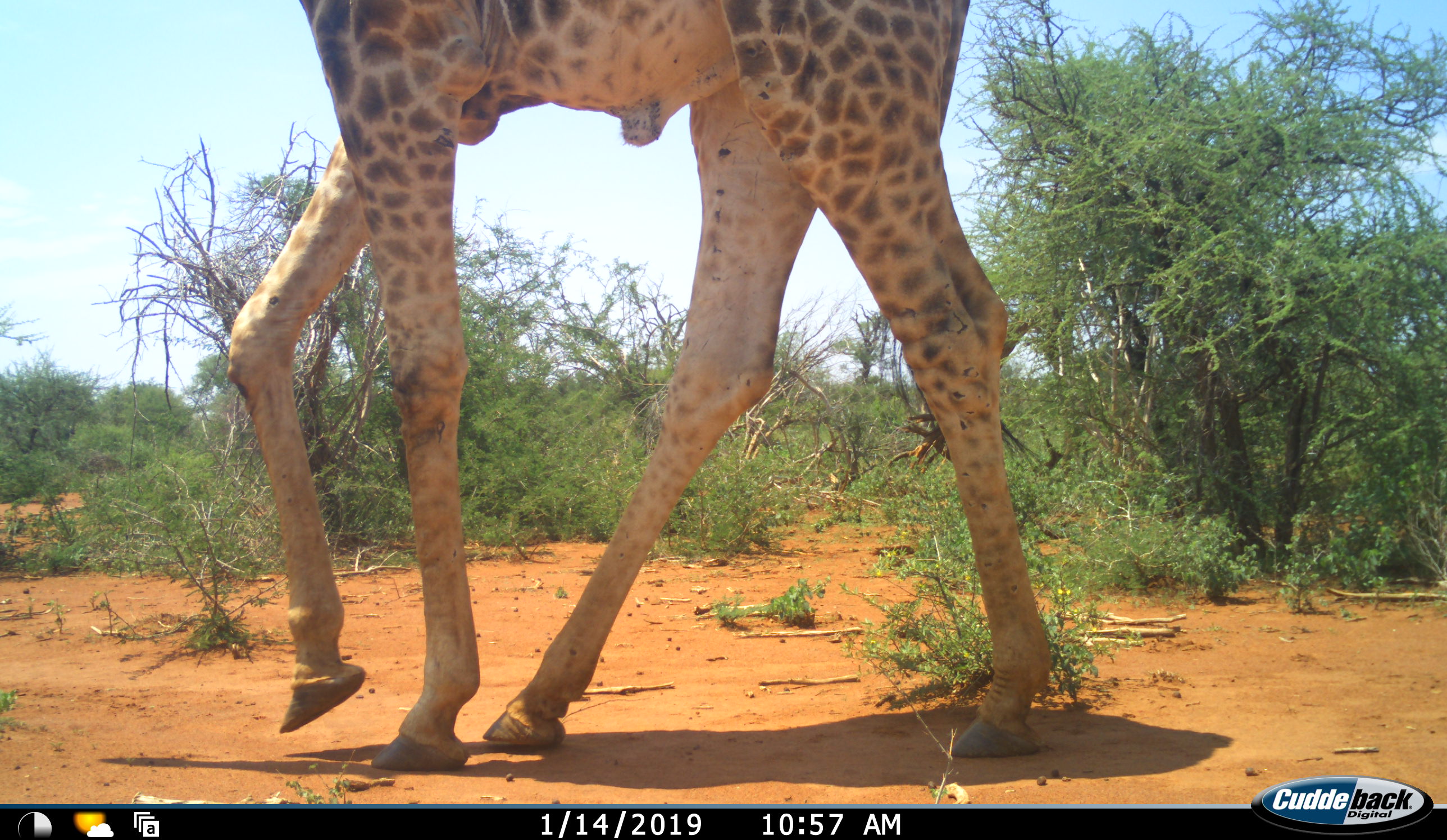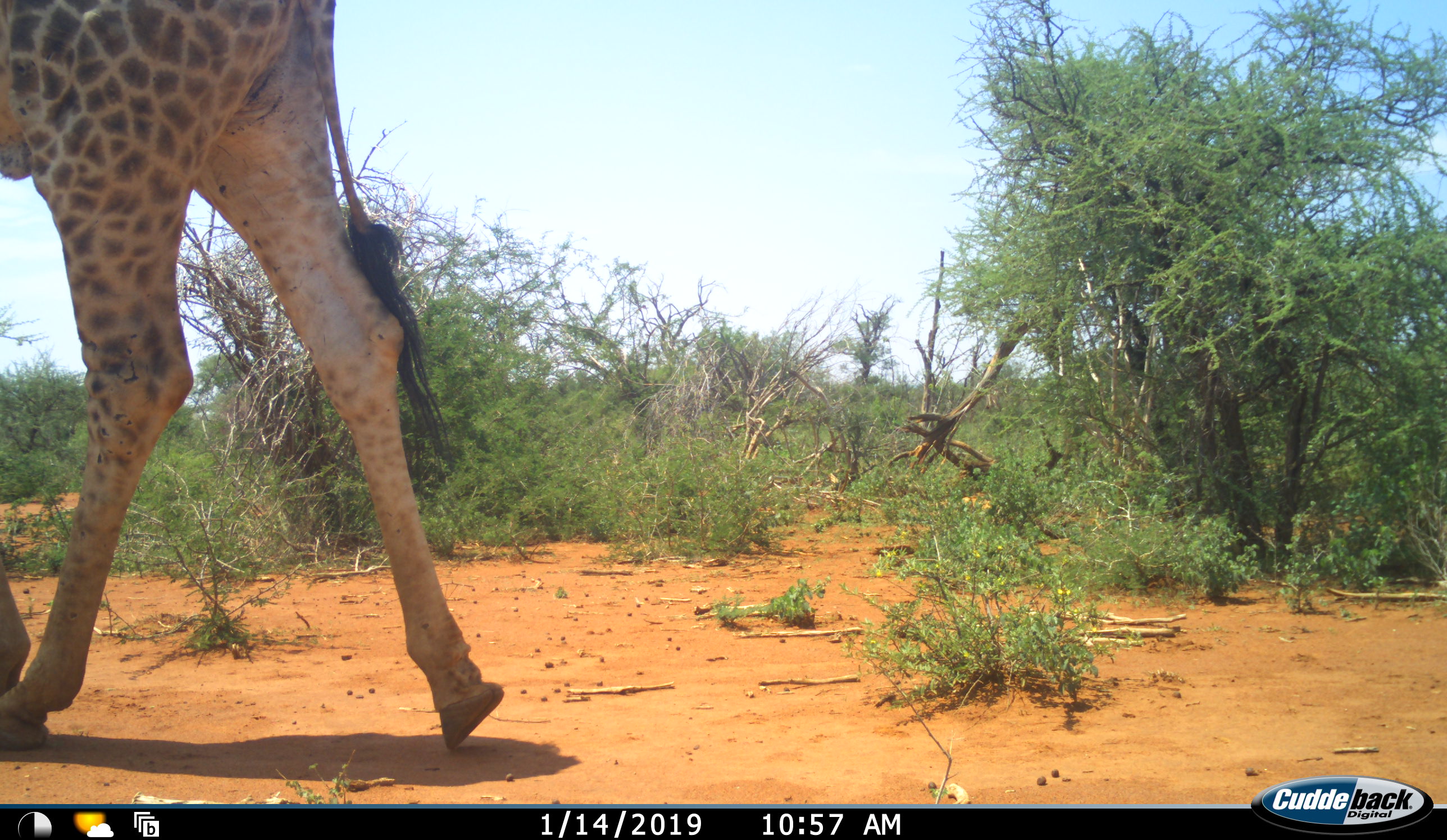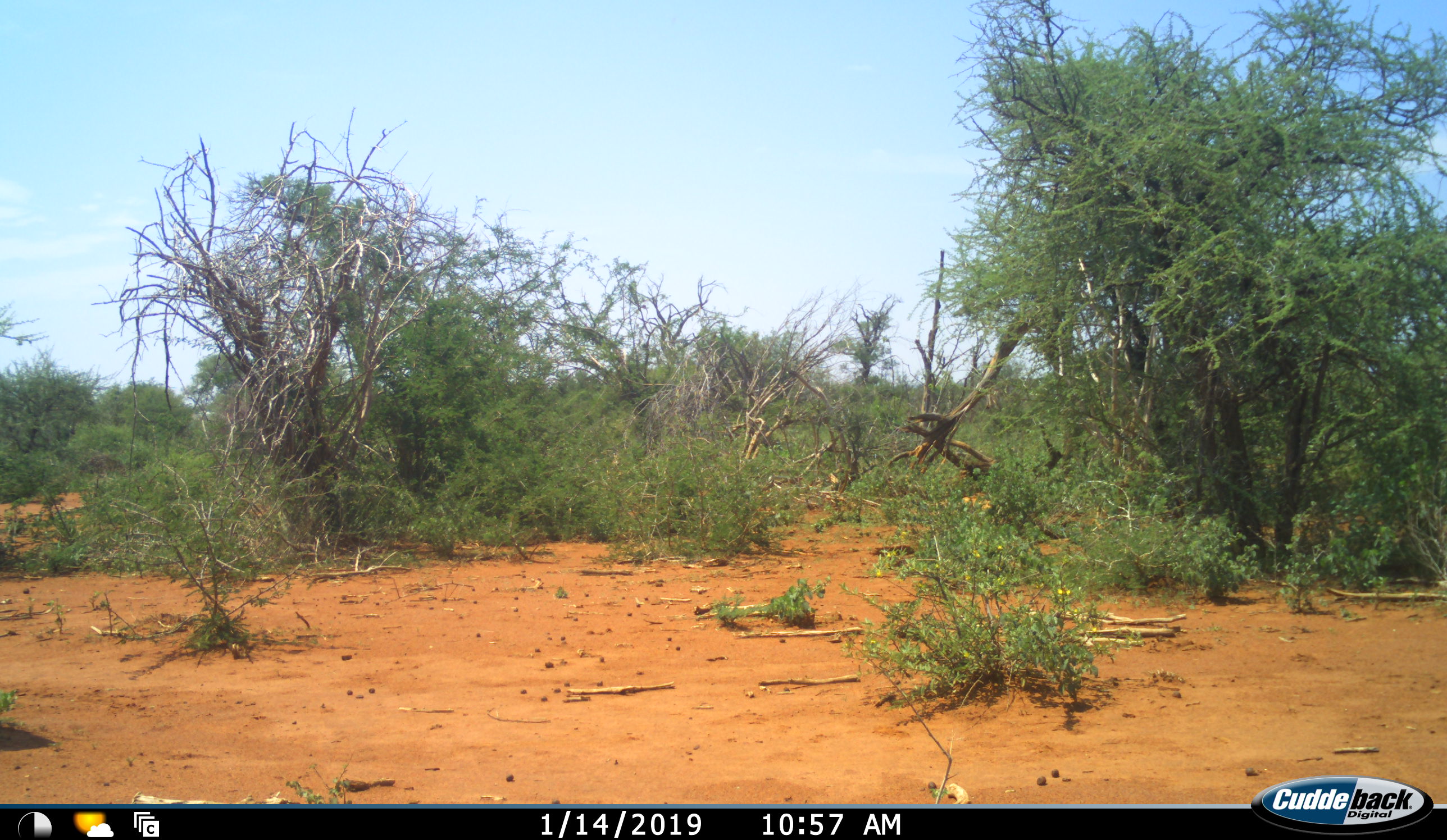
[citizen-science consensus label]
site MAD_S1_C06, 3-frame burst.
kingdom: Animalia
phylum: Chordata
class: Mammalia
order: Artiodactyla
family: Giraffidae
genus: Giraffa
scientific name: Giraffa camelopardalis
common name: giraffe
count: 1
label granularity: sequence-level